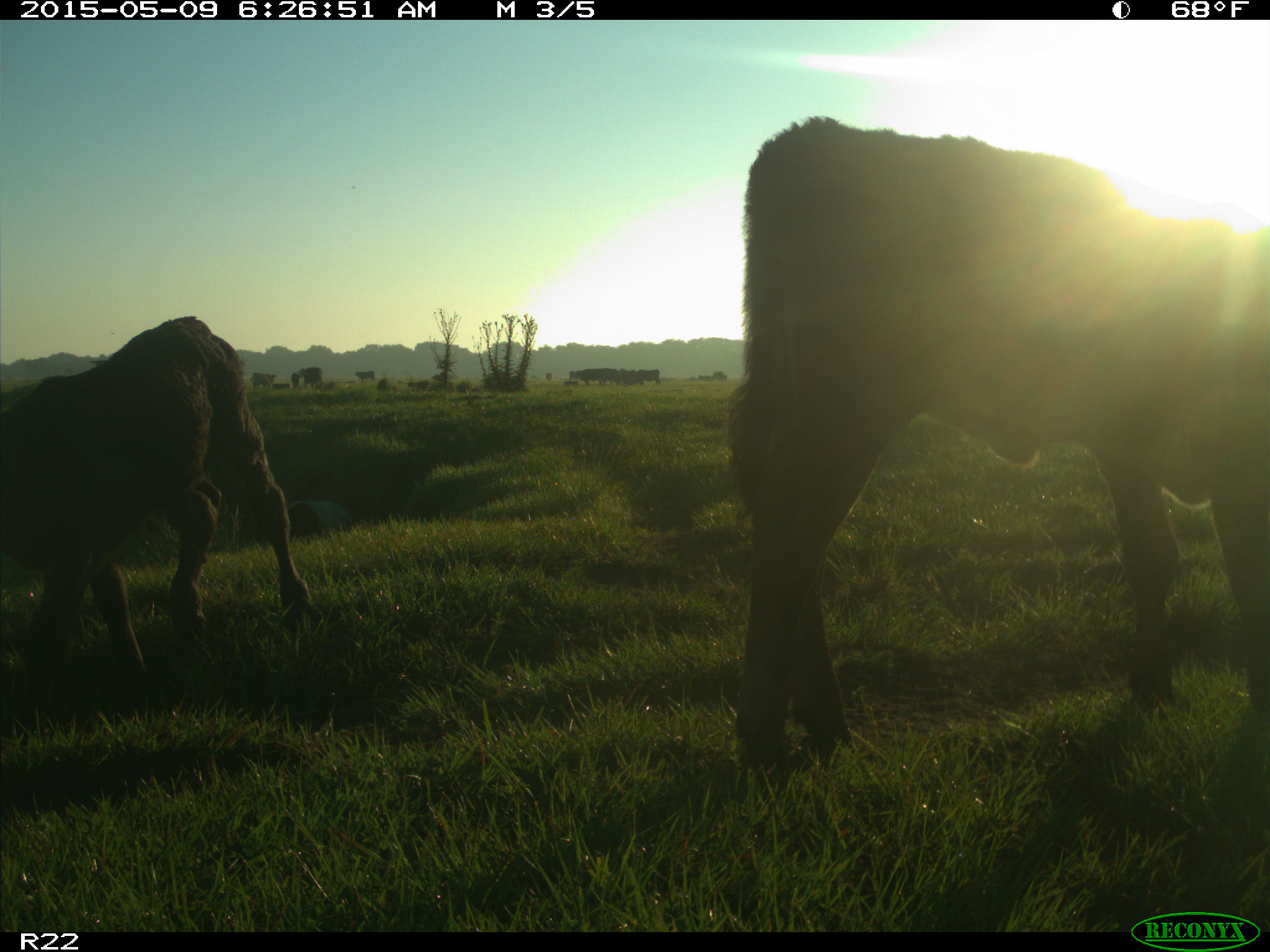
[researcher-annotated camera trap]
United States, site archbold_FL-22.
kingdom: Animalia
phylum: Chordata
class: Mammalia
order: Artiodactyla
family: Bovidae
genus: Bos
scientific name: Bos taurus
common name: domestic cow